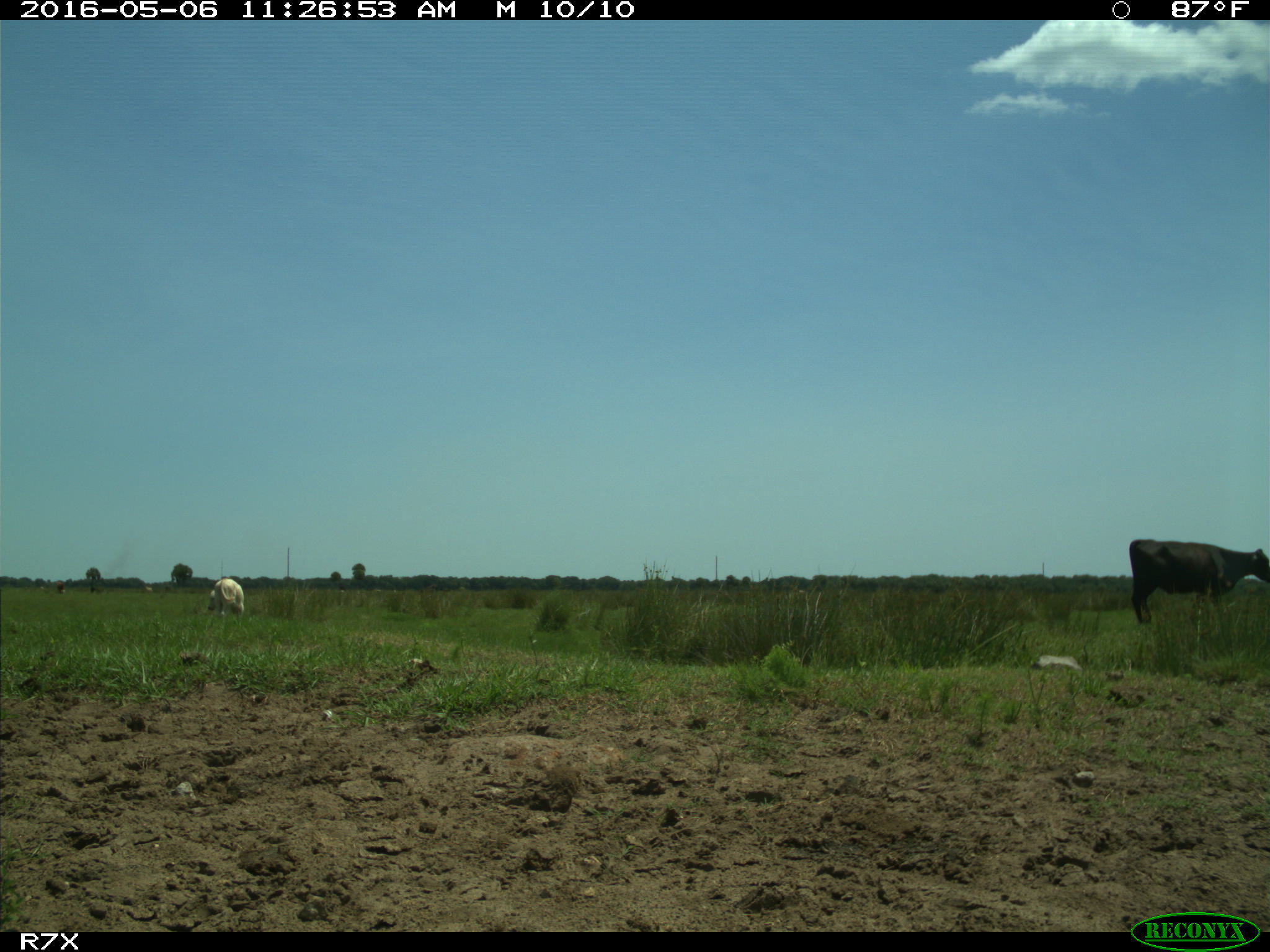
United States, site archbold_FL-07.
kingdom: Animalia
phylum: Chordata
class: Mammalia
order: Artiodactyla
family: Bovidae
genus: Bos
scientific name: Bos taurus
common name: domestic cow